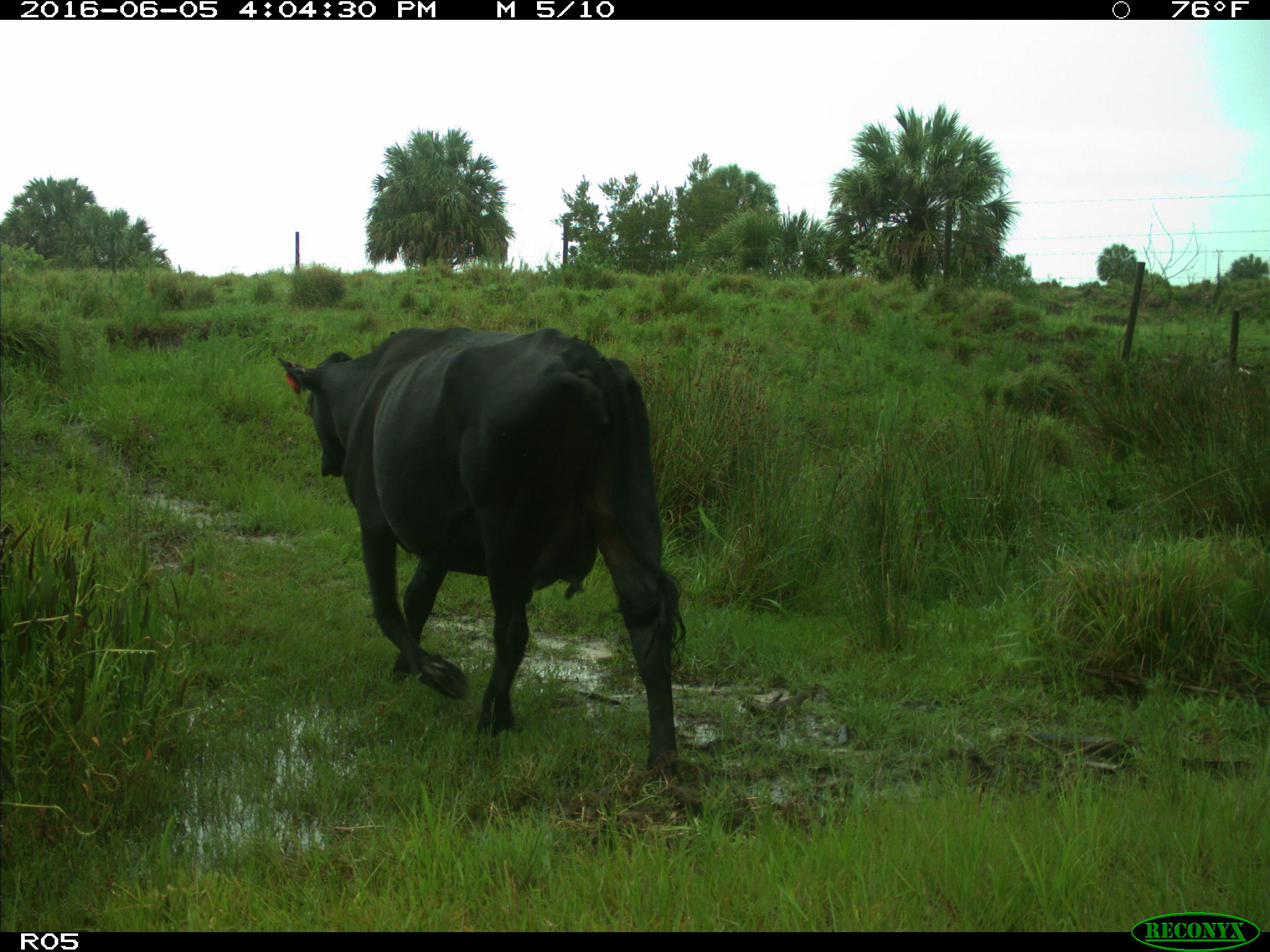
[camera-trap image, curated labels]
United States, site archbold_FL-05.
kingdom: Animalia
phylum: Chordata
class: Mammalia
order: Artiodactyla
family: Bovidae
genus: Bos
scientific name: Bos taurus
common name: domestic cow